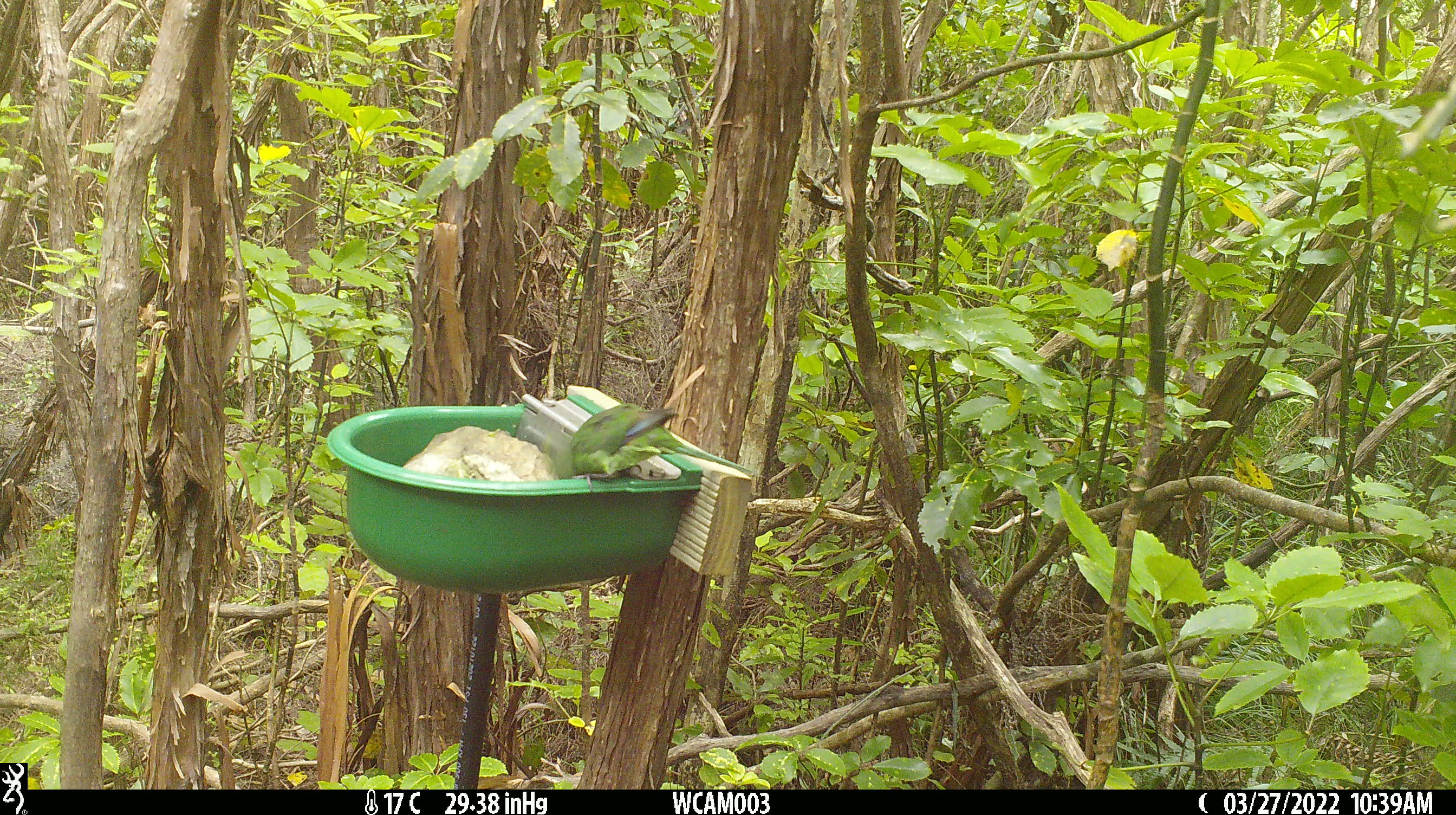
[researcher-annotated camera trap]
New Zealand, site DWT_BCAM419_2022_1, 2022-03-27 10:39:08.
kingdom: Animalia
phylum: Chordata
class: Aves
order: Psittaciformes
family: Psittaculidae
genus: Cyanoramphus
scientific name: Cyanoramphus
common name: parakeet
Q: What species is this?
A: Parakeet (Cyanoramphus).